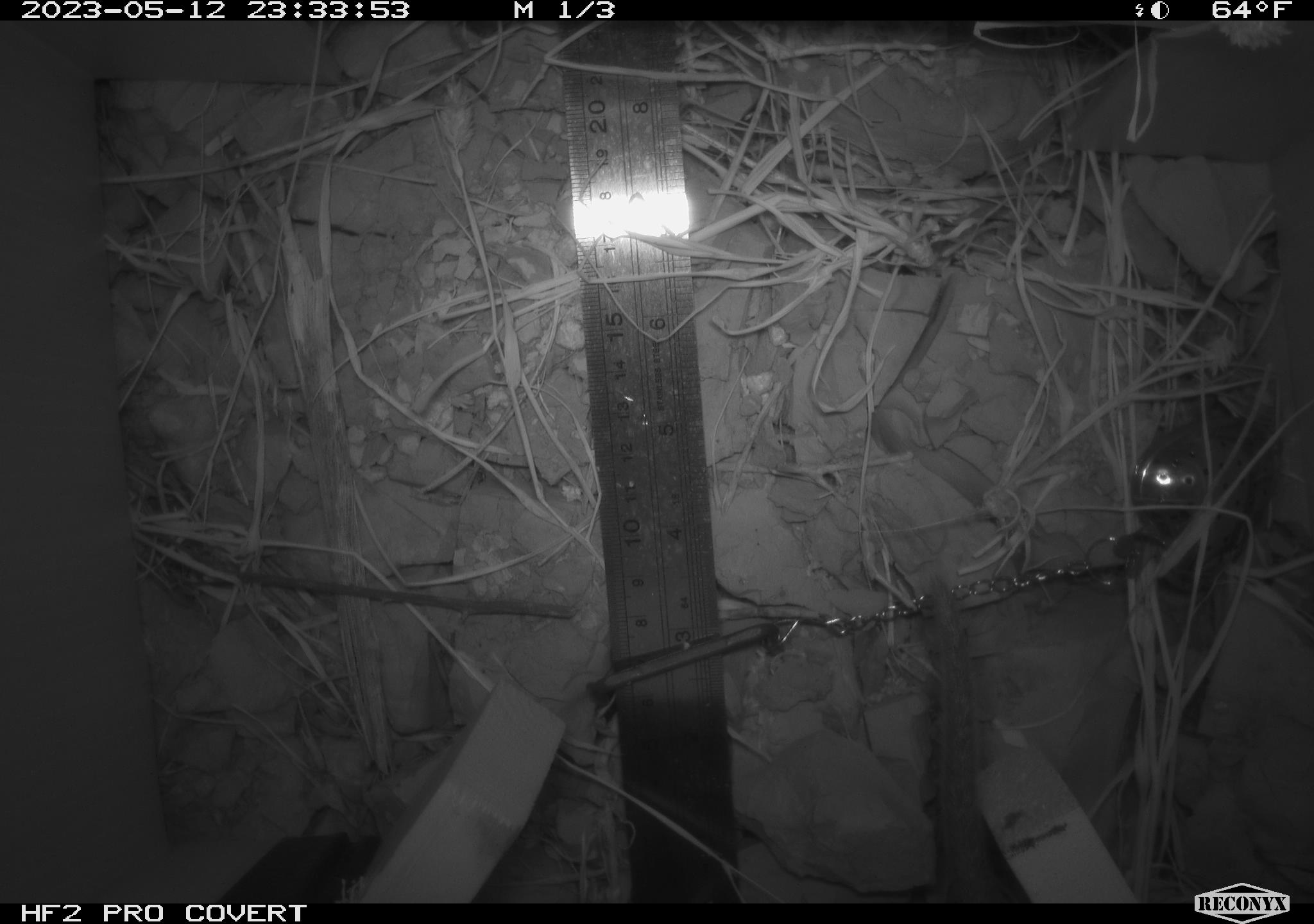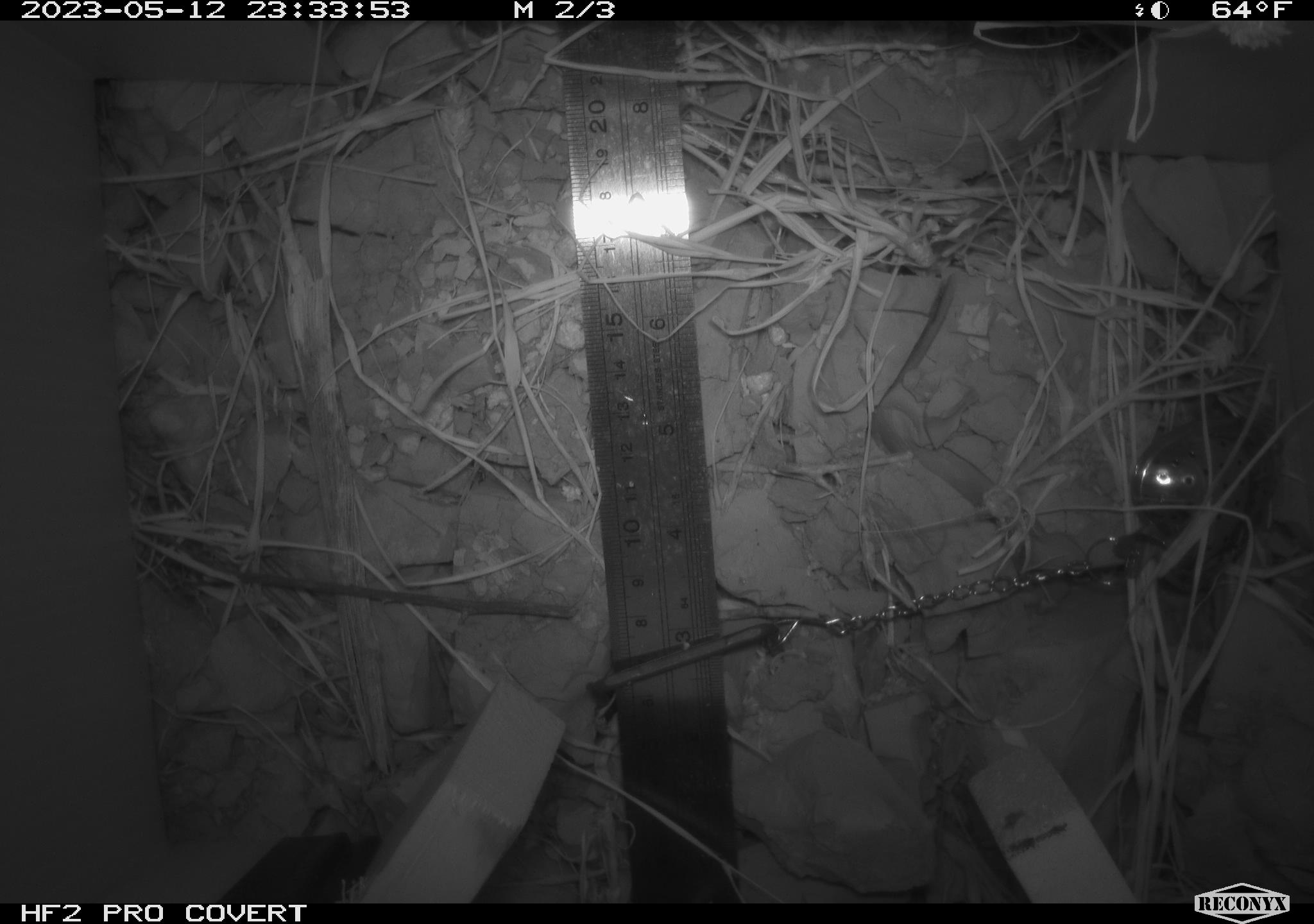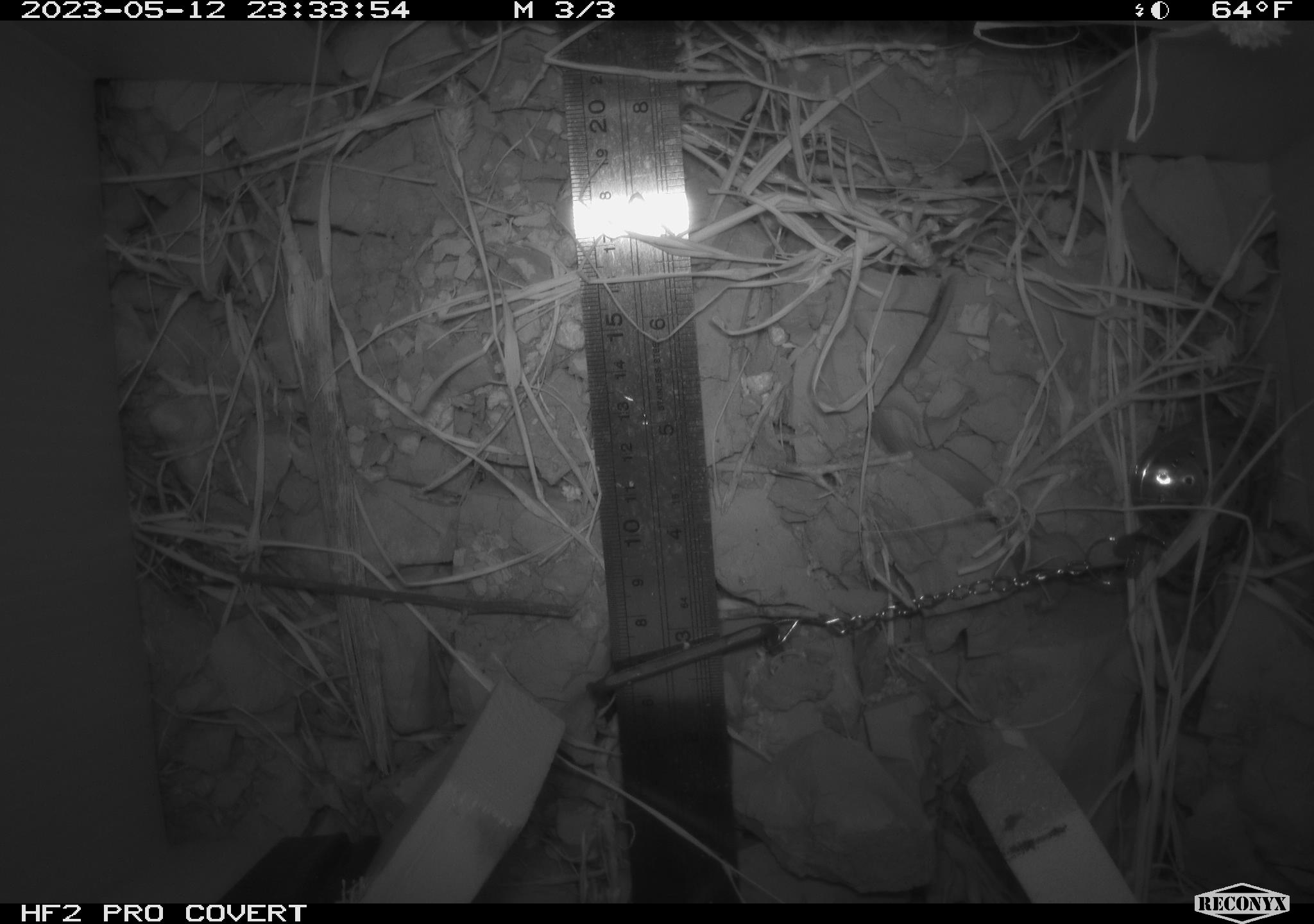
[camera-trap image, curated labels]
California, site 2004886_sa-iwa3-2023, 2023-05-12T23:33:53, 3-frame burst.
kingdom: Animalia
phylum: Chordata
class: Mammalia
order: Rodentia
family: Cricetidae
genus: Neotoma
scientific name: Neotoma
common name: pack rat or woodrat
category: neotoma species